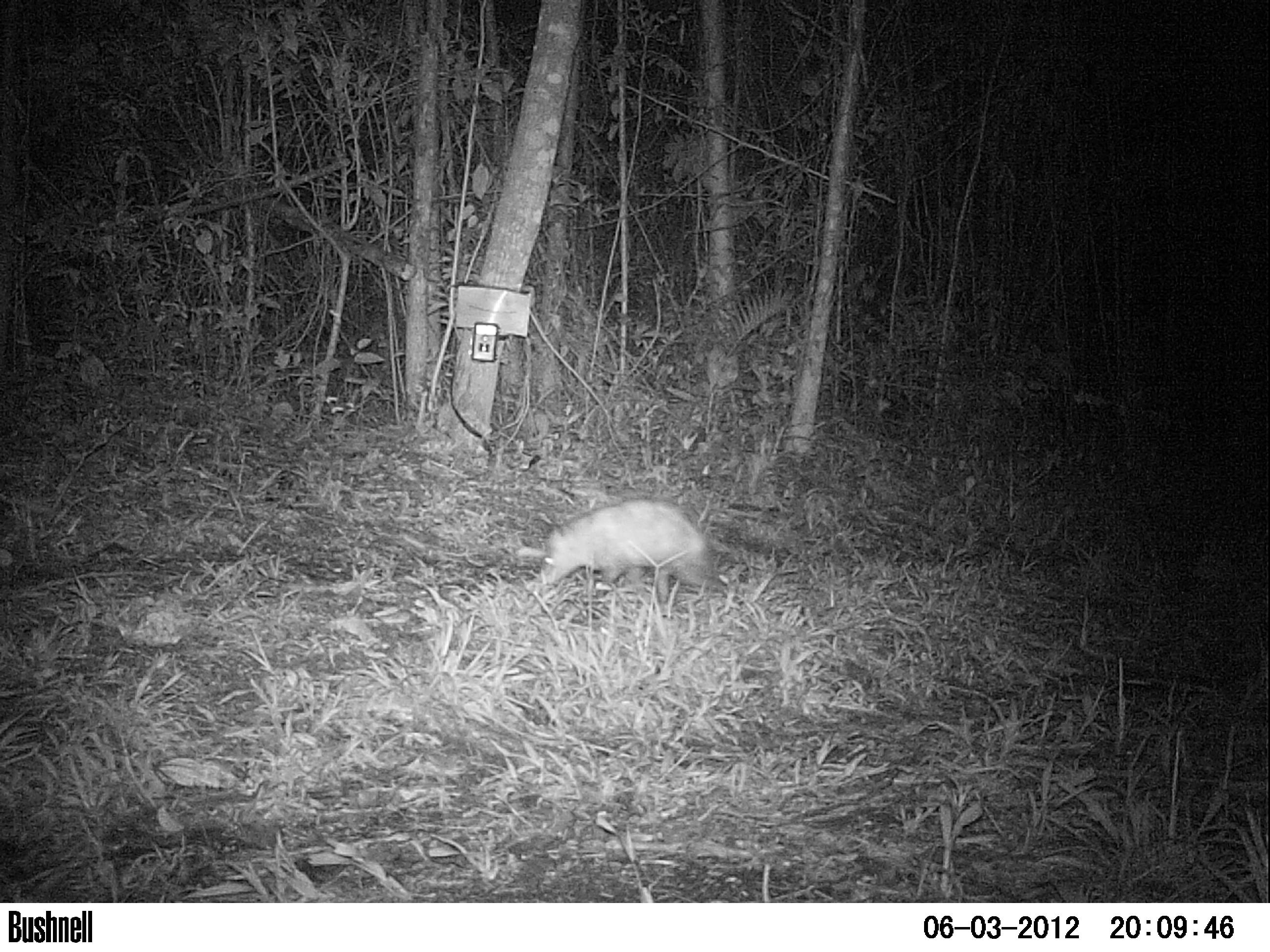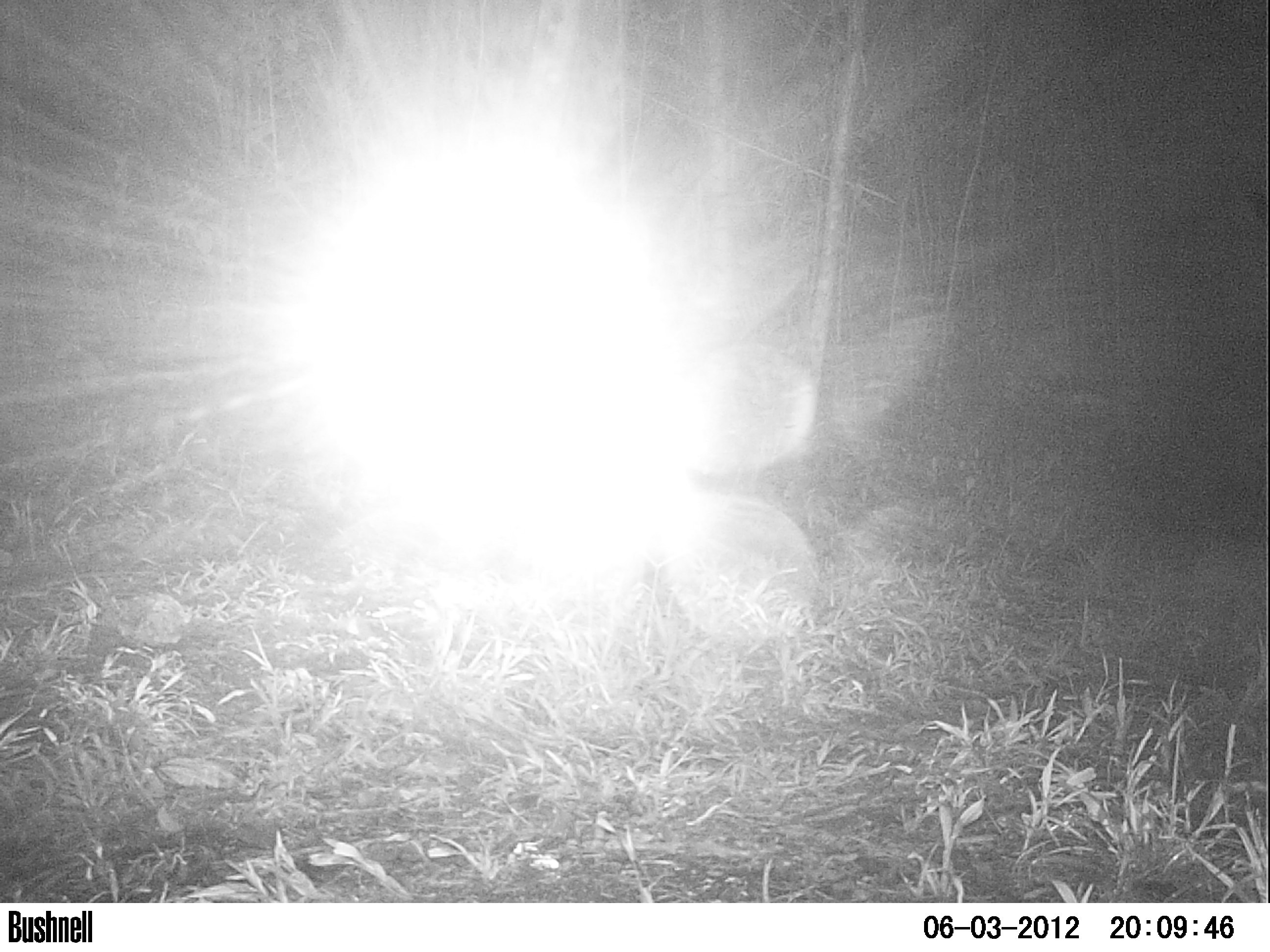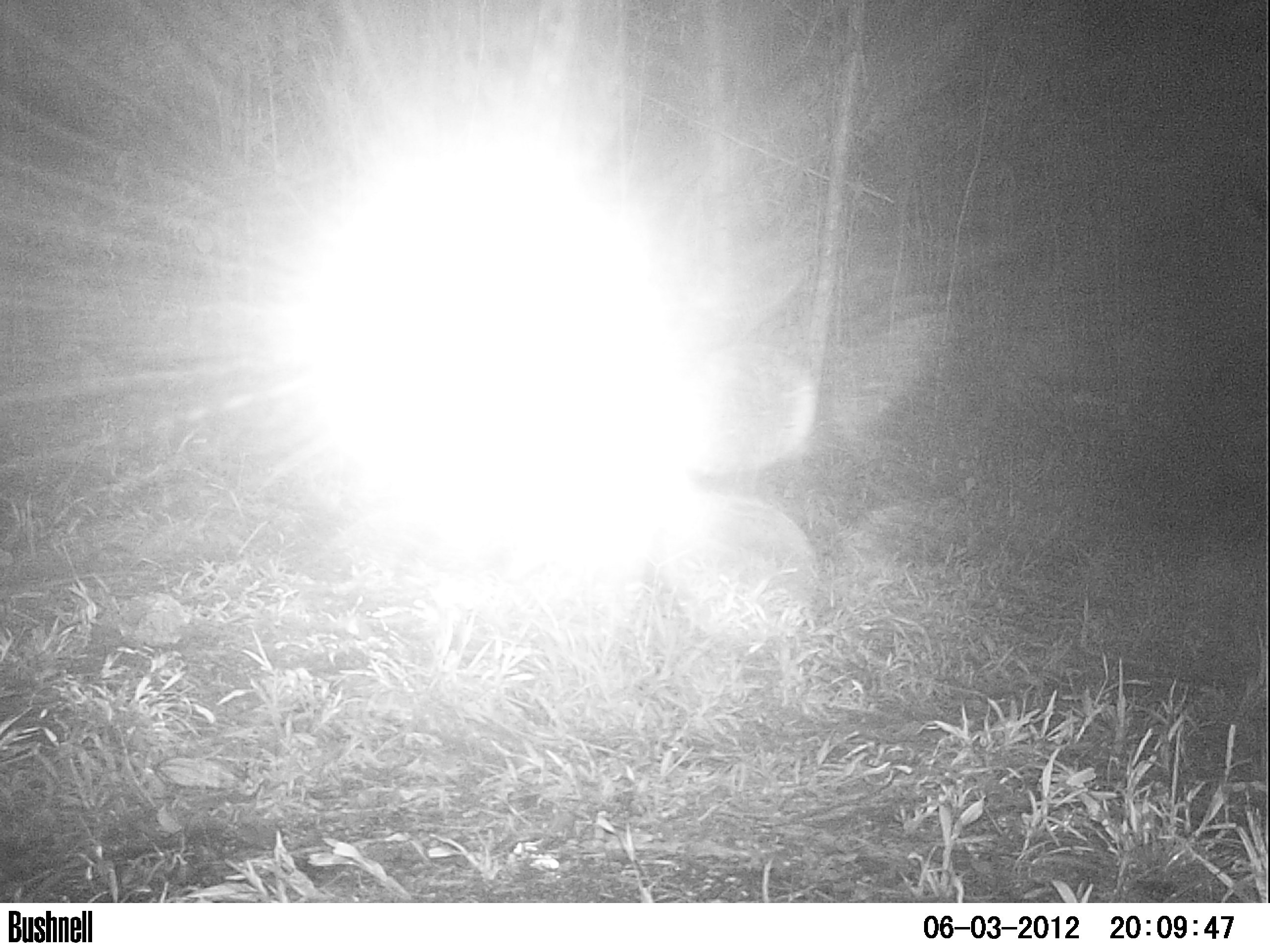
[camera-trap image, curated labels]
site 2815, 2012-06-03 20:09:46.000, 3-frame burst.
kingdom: Animalia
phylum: Chordata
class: Mammalia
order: Didelphimorphia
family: Didelphidae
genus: Didelphis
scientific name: Didelphis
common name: american opossums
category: didelphis sp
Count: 1.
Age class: adult.